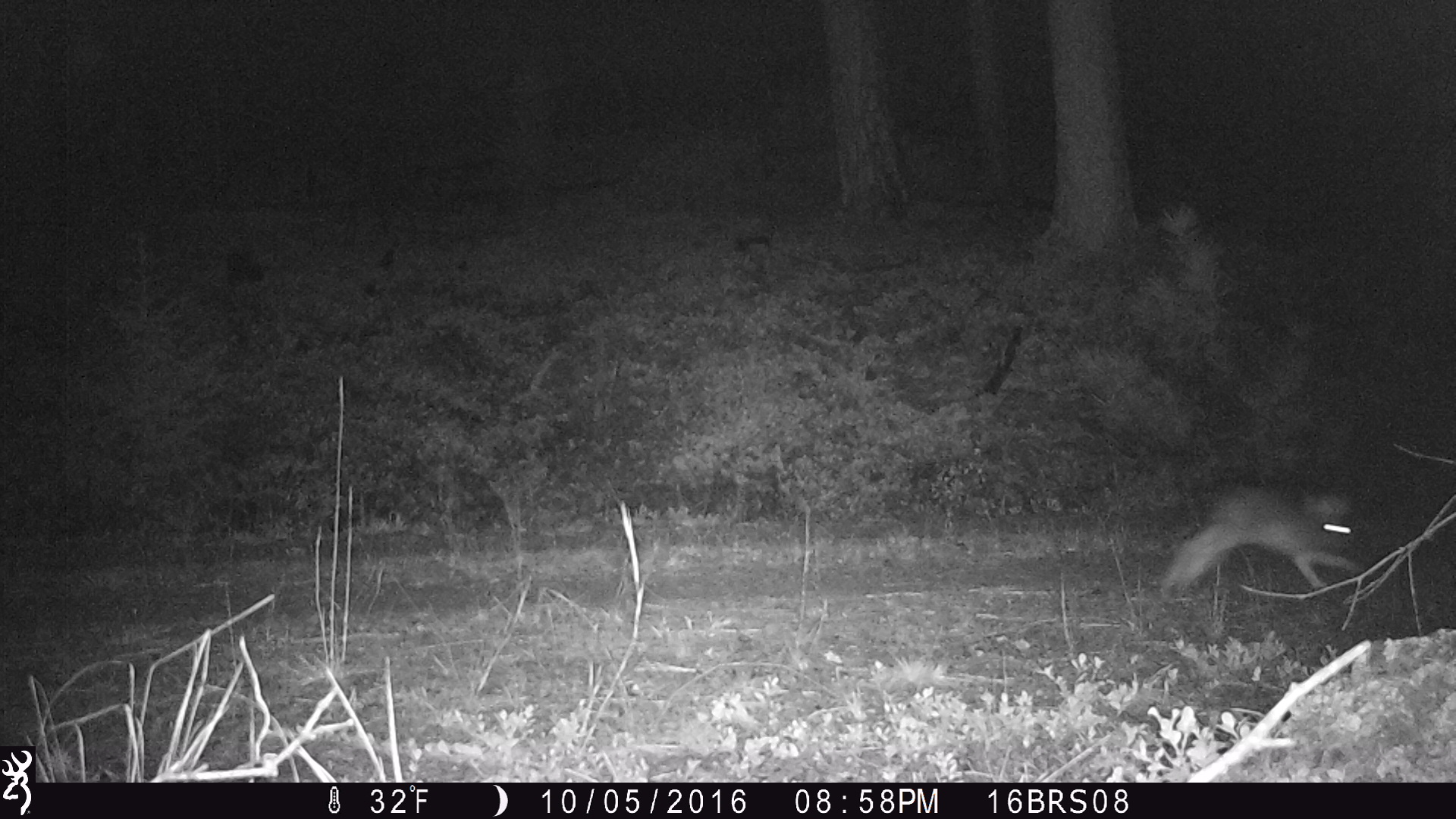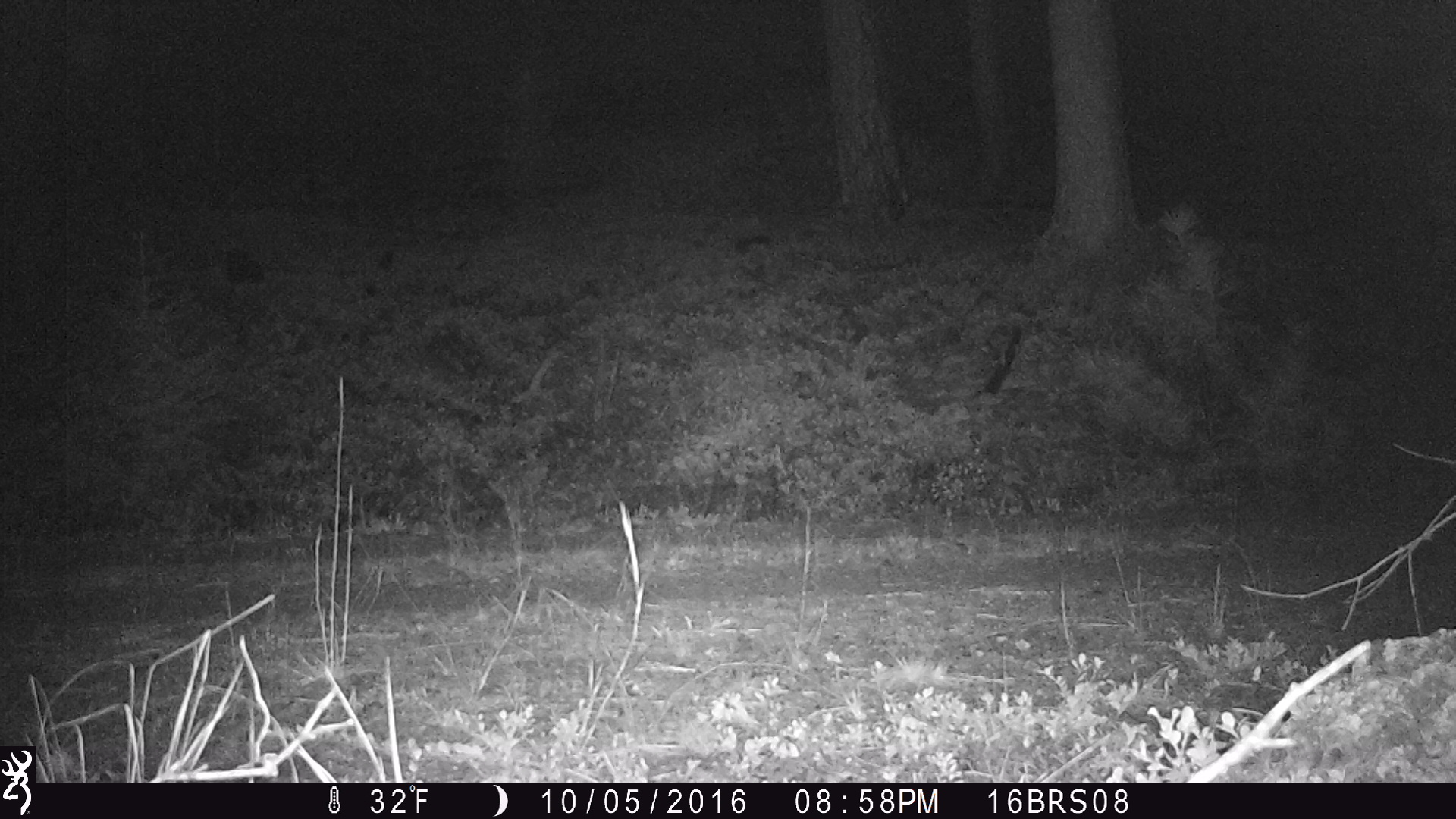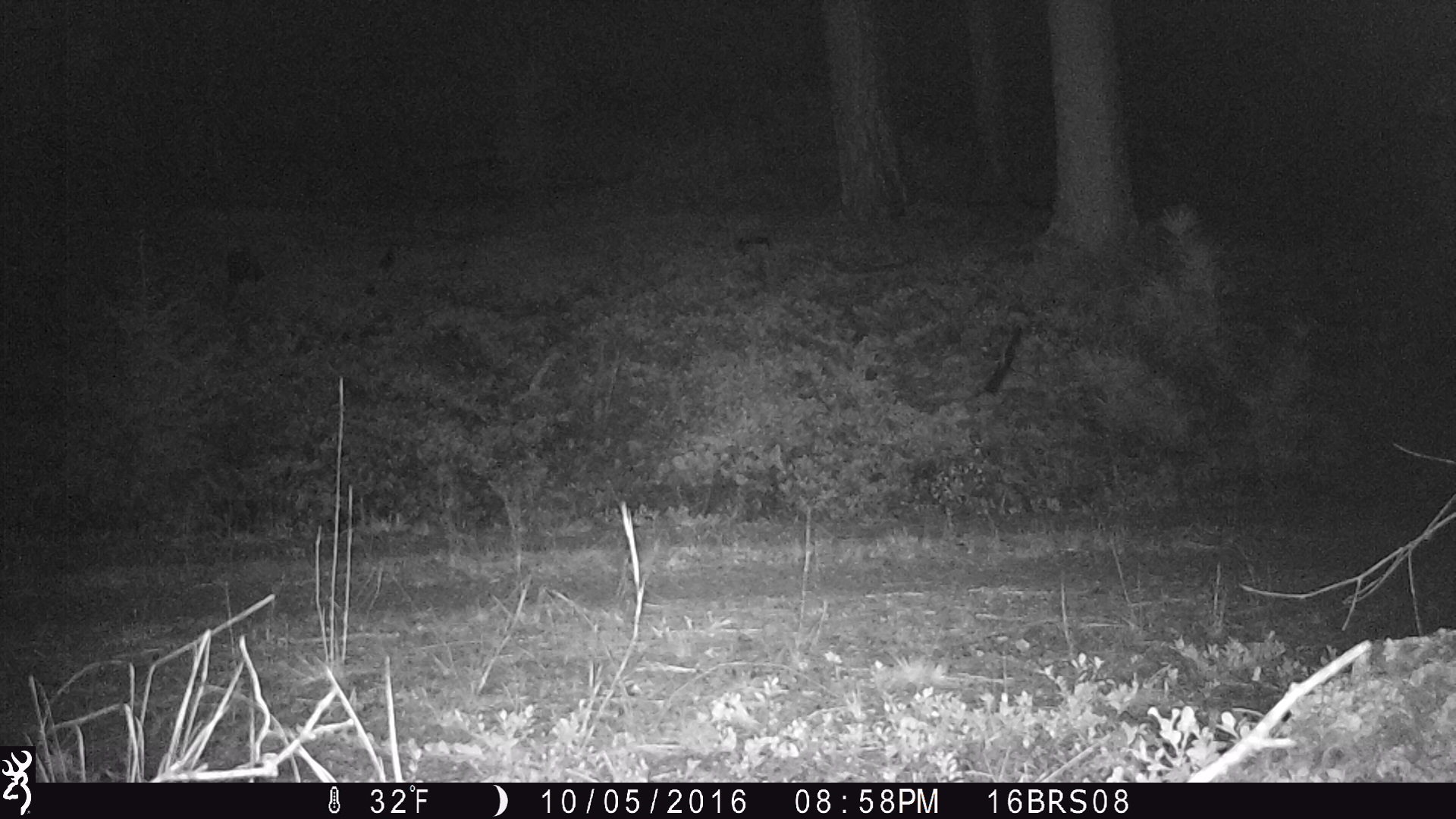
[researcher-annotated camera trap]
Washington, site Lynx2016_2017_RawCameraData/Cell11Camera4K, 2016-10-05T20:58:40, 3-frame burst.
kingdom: Animalia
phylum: Chordata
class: Mammalia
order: Lagomorpha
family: Leporidae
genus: Lepus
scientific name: Lepus americanus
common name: snowshoe hare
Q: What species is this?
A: Lepus americanus (snowshoe hare).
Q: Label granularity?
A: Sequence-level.